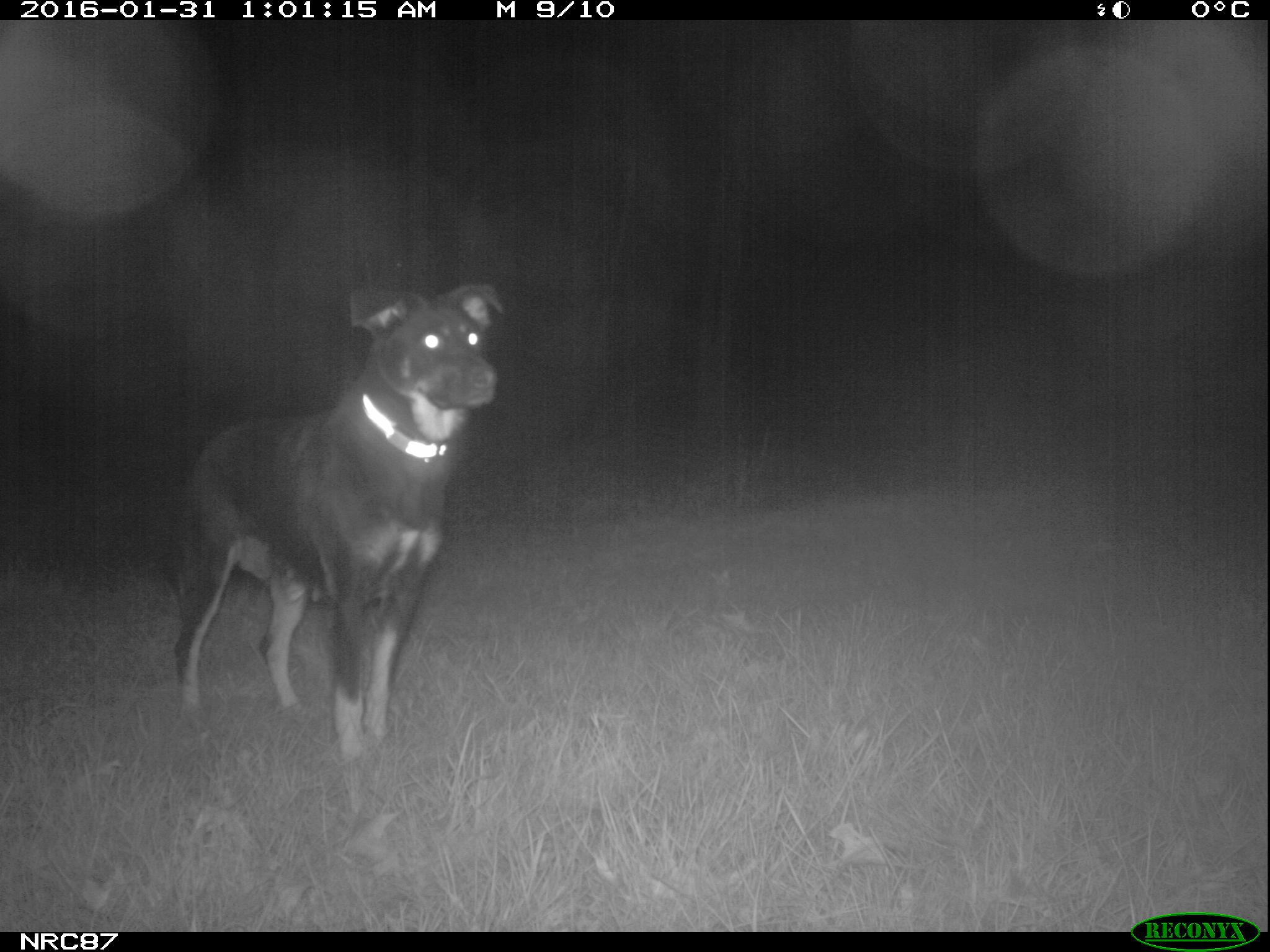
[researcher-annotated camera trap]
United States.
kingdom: Animalia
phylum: Chordata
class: Mammalia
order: Carnivora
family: Canidae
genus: Canis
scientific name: Canis familiaris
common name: domestic dog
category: Dog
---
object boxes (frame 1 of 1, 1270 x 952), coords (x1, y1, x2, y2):
Dog: (153, 268, 513, 754)